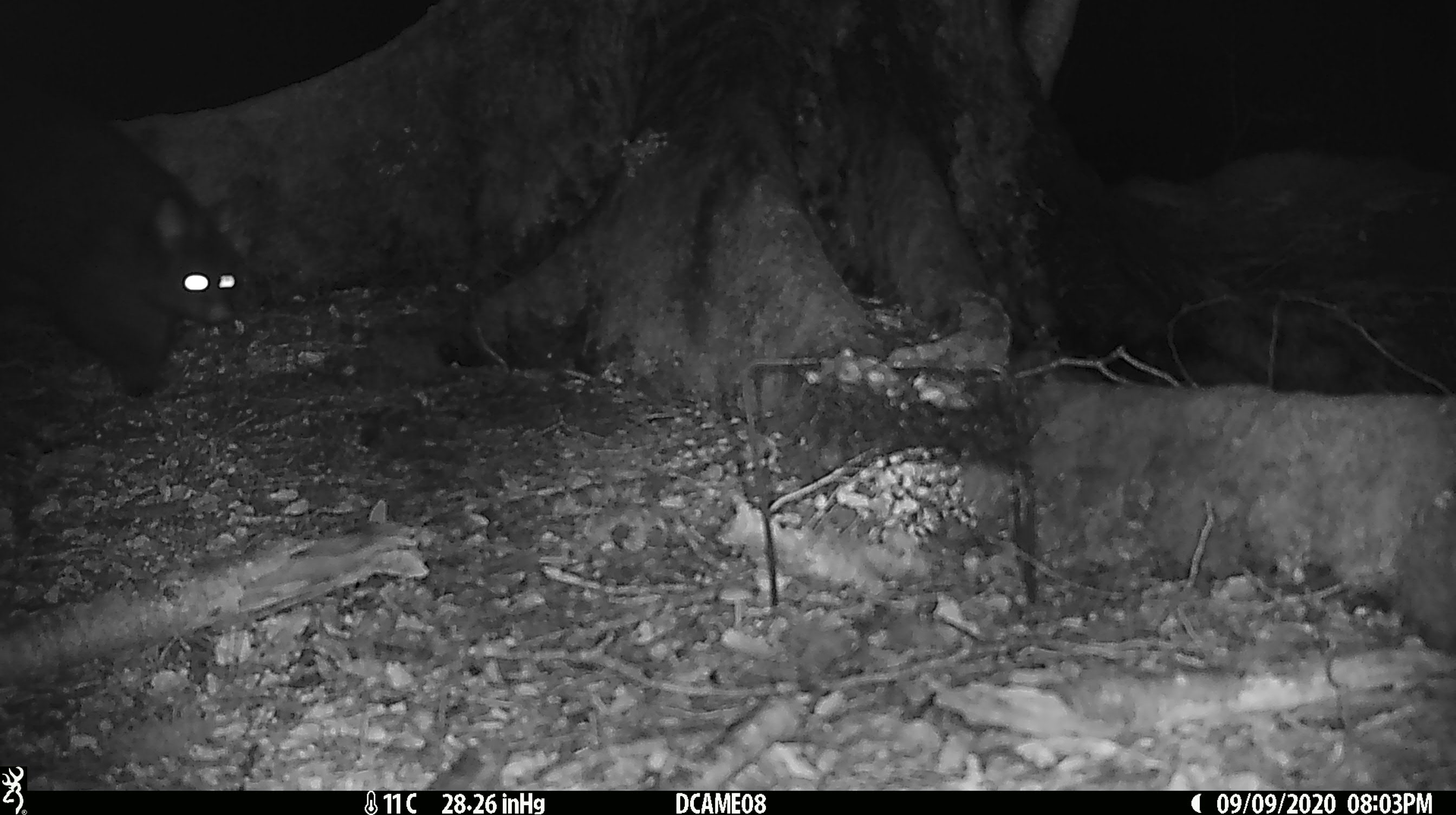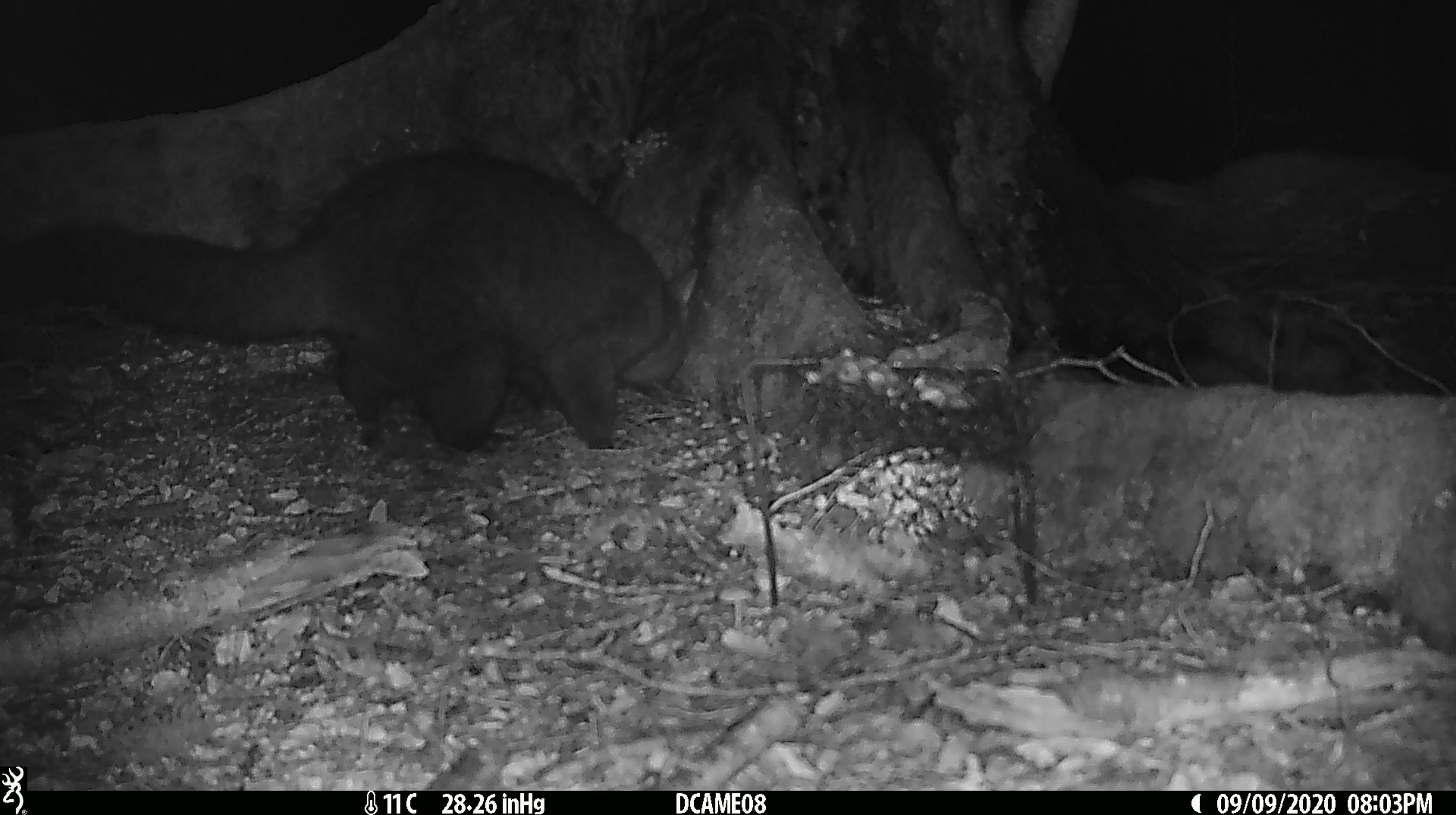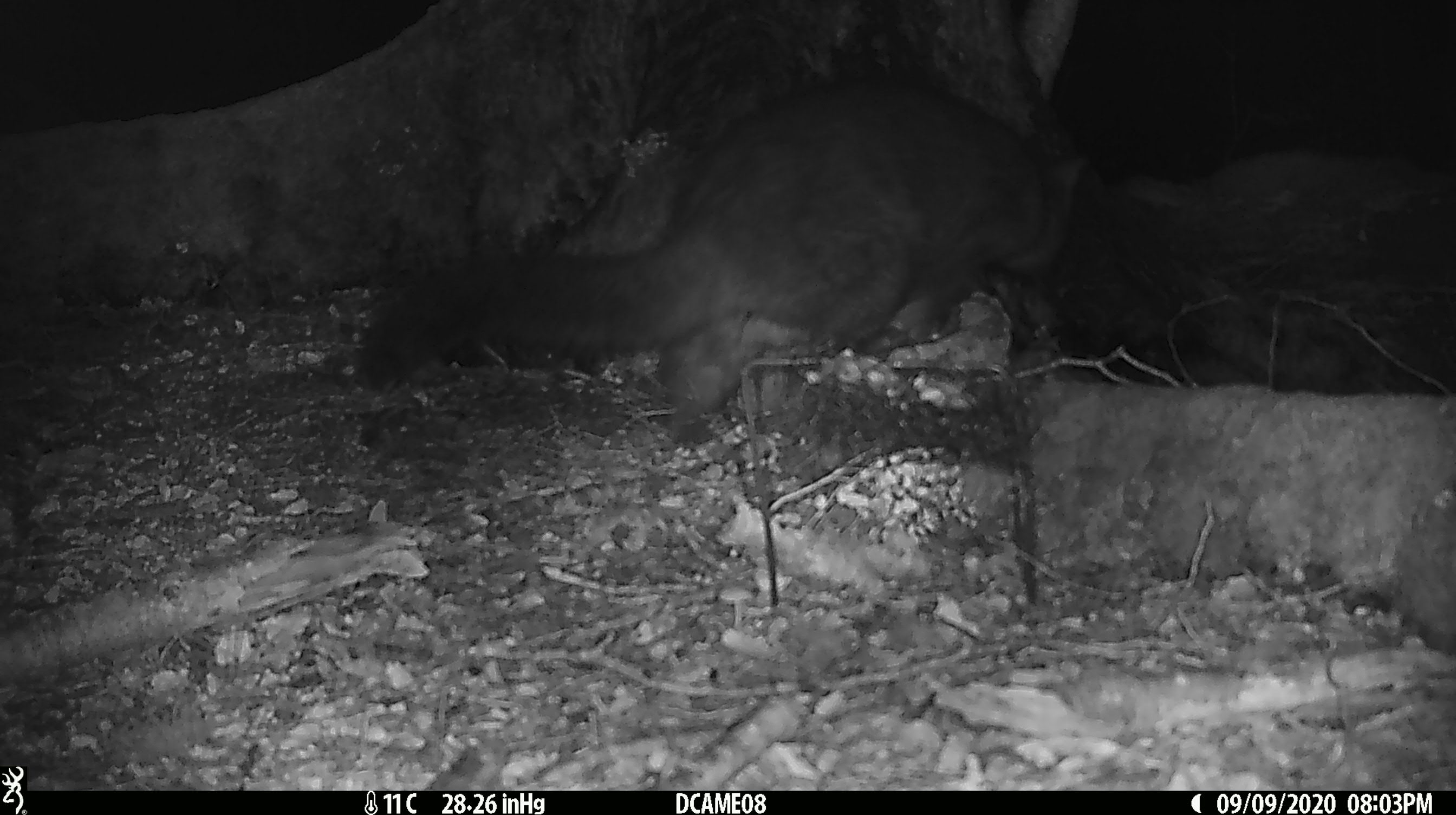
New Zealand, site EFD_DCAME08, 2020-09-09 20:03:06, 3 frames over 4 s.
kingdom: Animalia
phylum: Chordata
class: Mammalia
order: Diprotodontia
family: Phalangeridae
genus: Trichosurus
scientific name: Trichosurus vulpecula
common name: common brushtail possum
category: possum